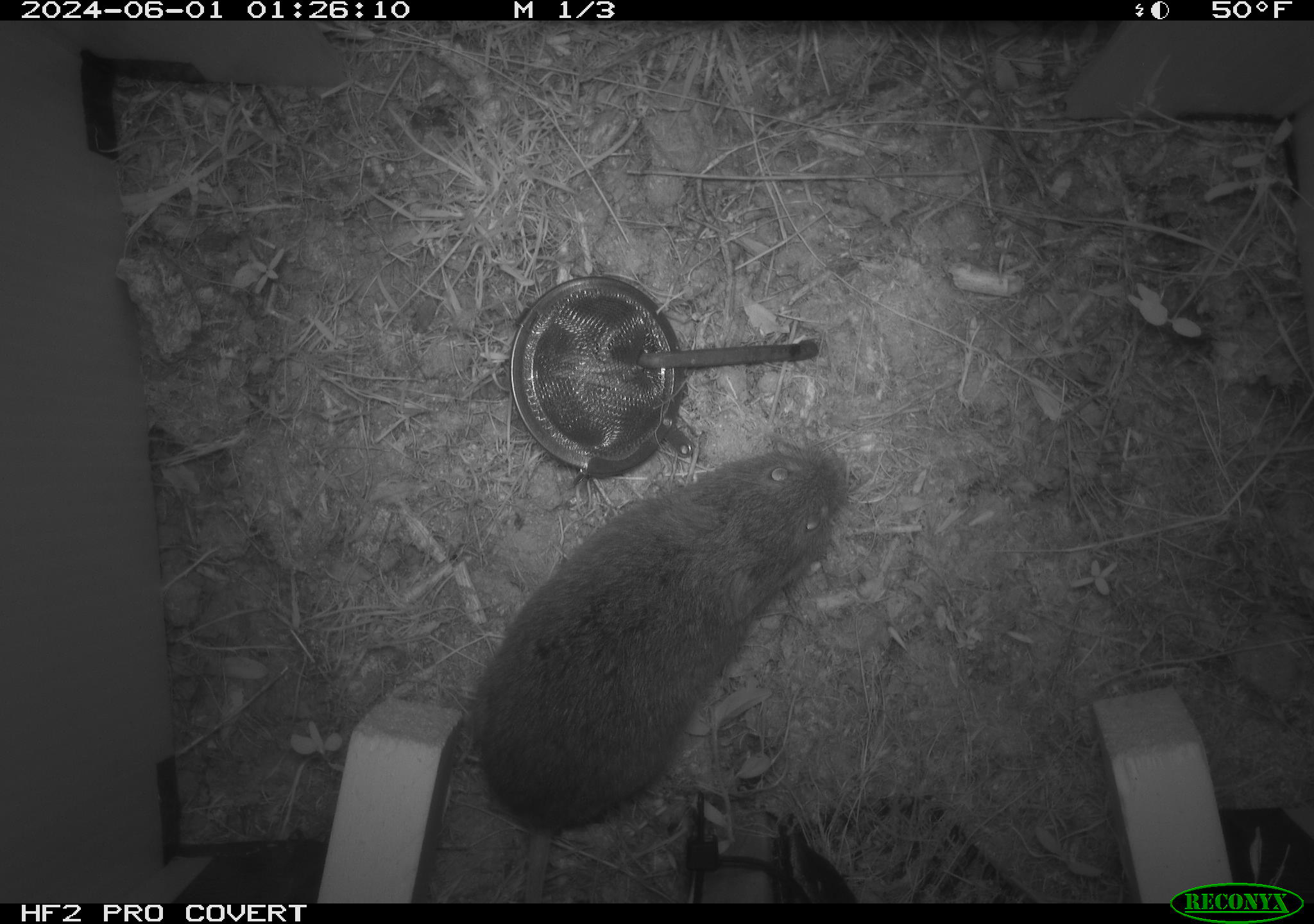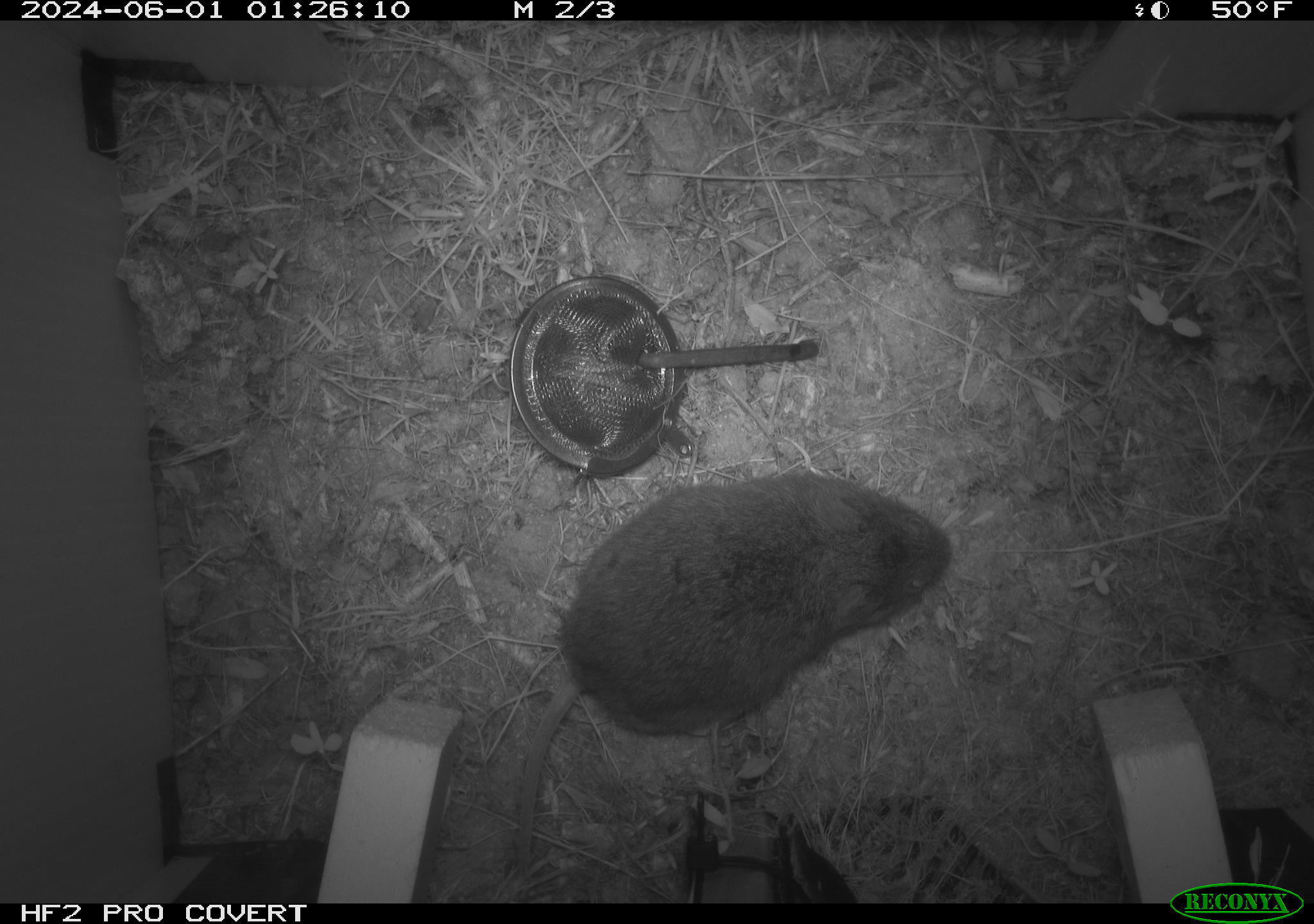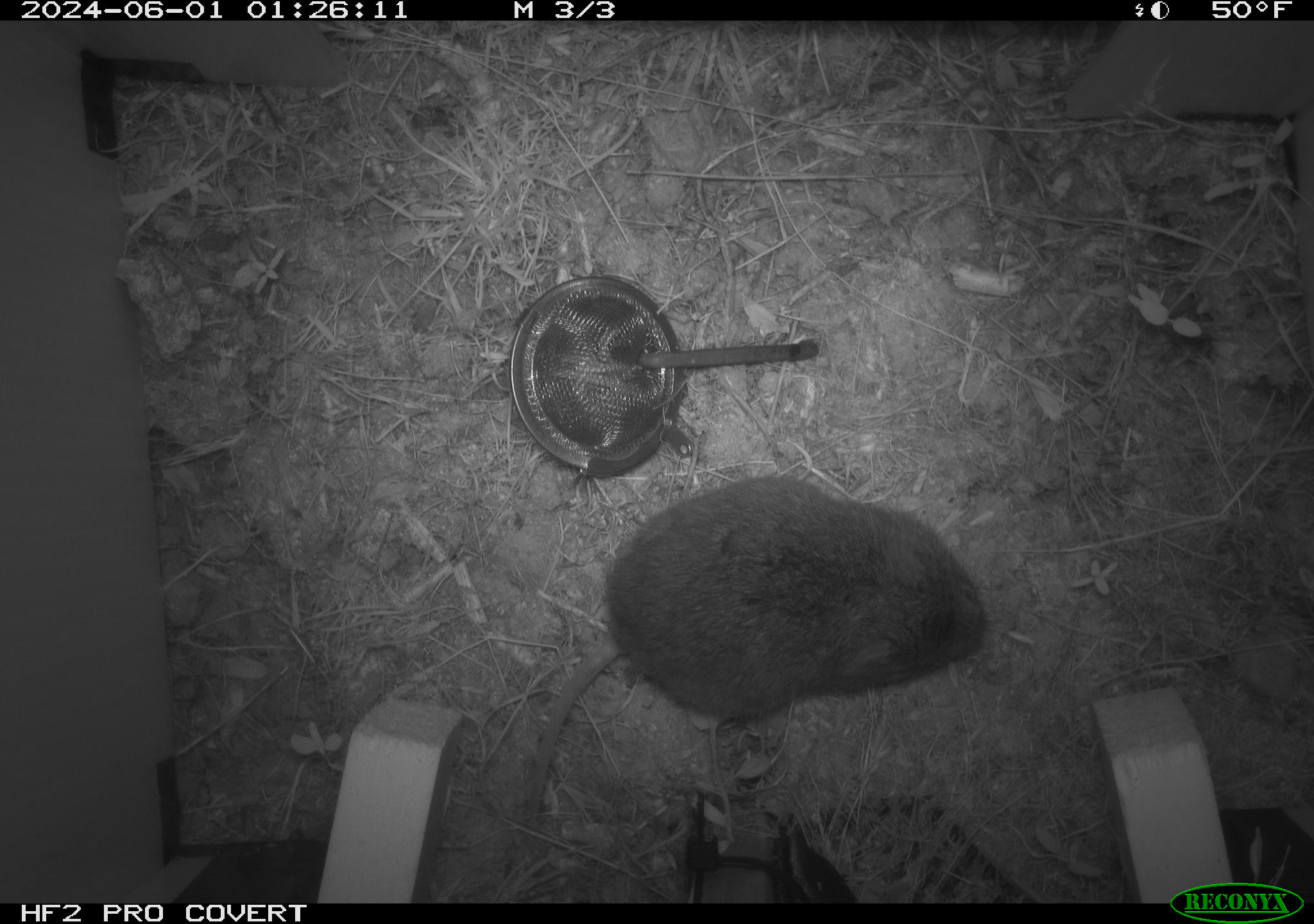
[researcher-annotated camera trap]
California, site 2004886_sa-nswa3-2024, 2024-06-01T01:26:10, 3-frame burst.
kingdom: Animalia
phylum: Chordata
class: Mammalia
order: Rodentia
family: Cricetidae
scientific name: Arvicolinae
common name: voles, lemmings, and muskrats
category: arvicolinae subfamily